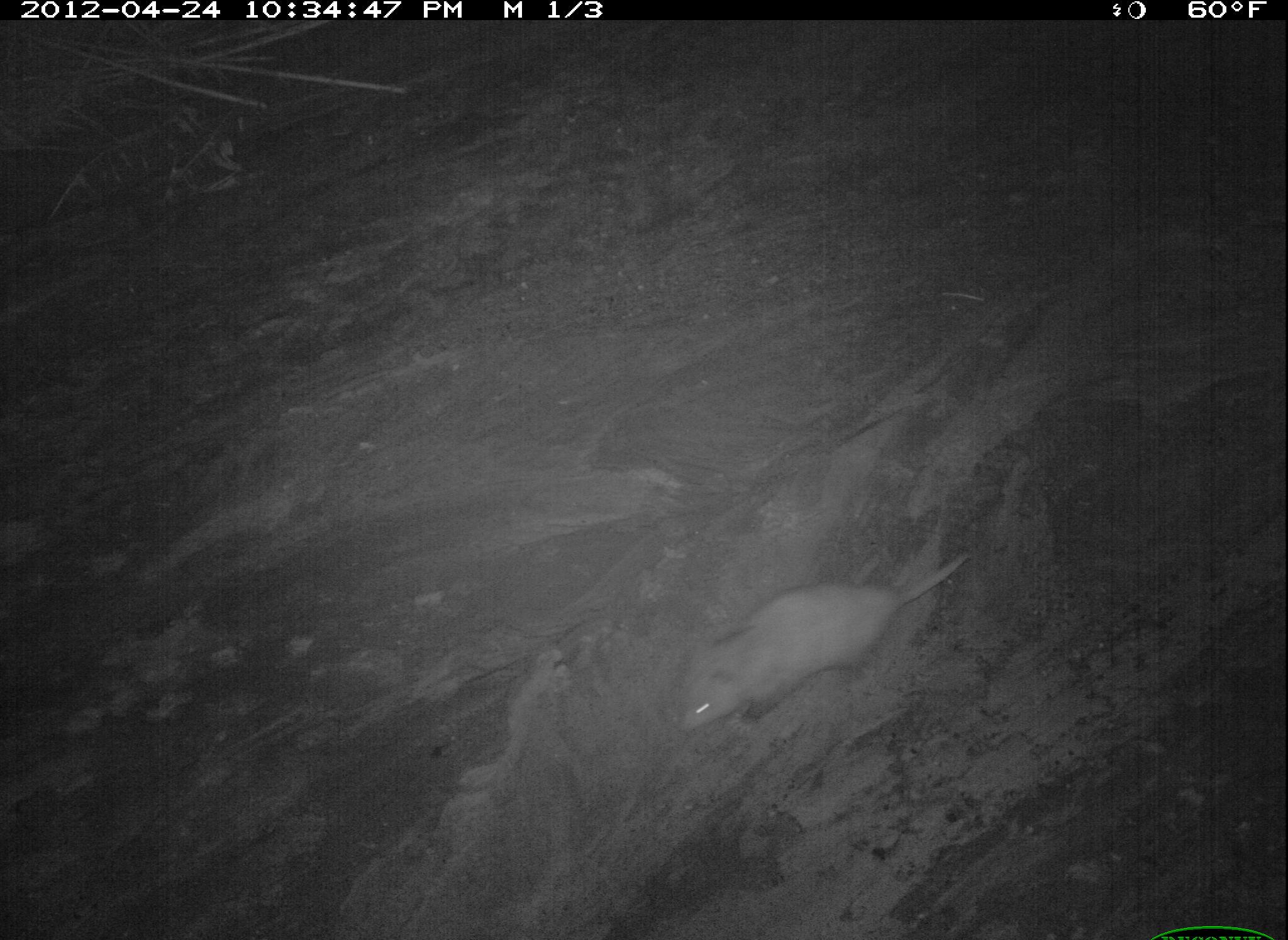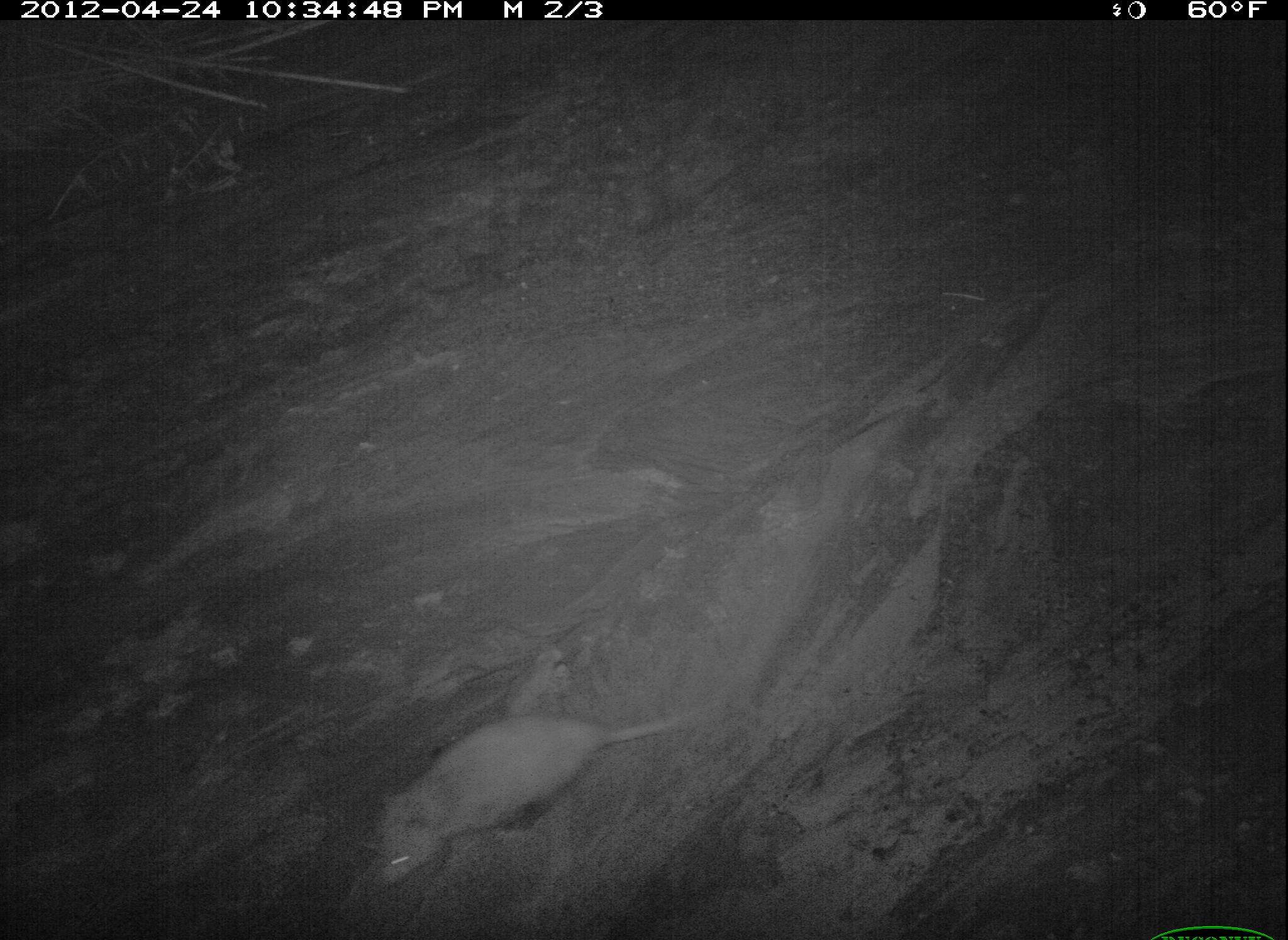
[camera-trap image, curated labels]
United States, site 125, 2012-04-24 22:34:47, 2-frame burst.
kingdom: Animalia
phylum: Chordata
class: Mammalia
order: Didelphimorphia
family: Didelphidae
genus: Didelphis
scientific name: Didelphis virginiana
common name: virginia opossum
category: opossum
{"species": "opossum (virginia opossum) (Didelphis virginiana)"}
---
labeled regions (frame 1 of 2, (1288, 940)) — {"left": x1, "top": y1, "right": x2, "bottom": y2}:
opossum: {"left": 669, "top": 542, "right": 989, "bottom": 740}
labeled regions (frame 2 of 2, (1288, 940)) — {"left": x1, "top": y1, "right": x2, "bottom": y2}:
opossum: {"left": 369, "top": 699, "right": 689, "bottom": 892}